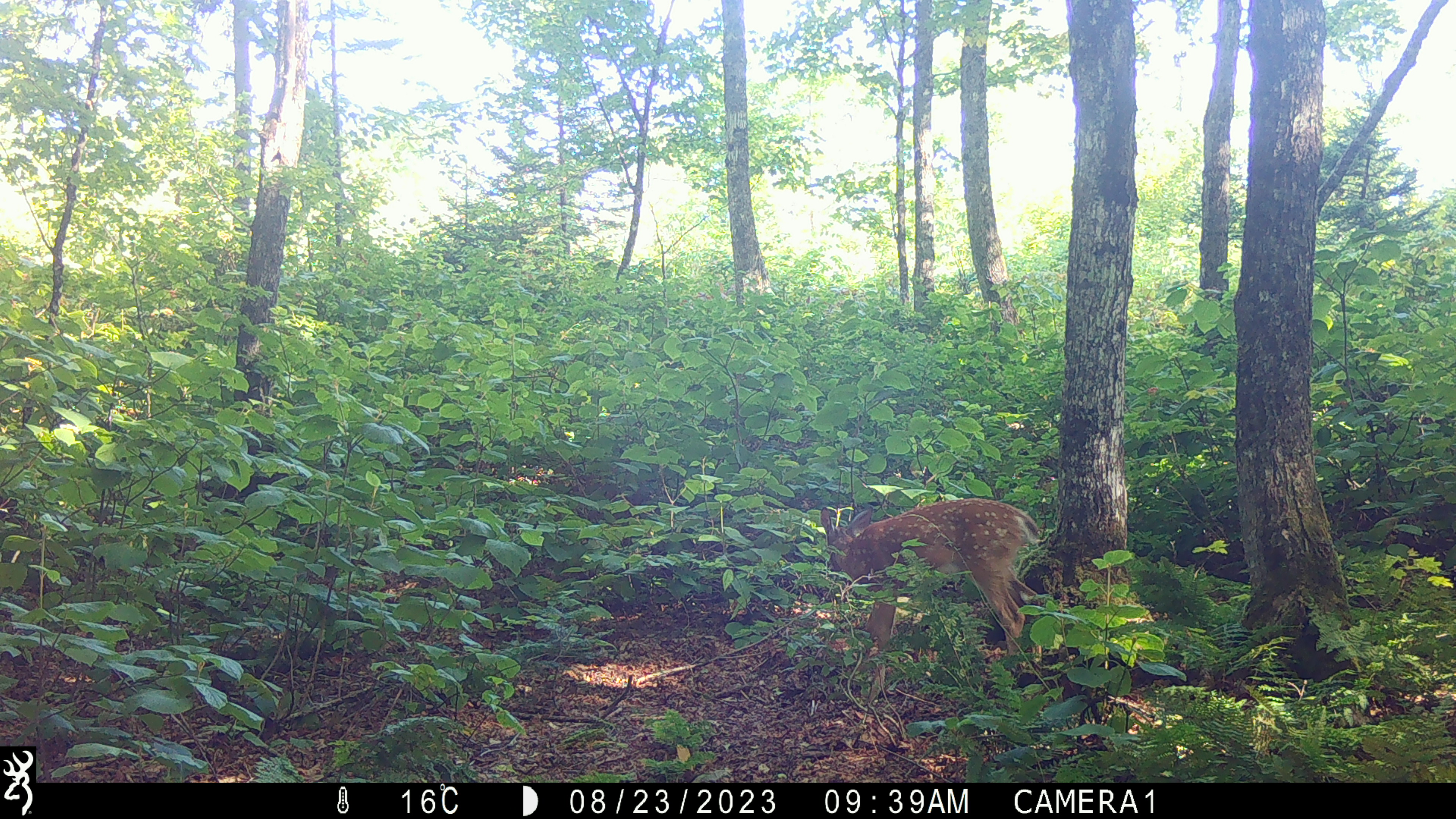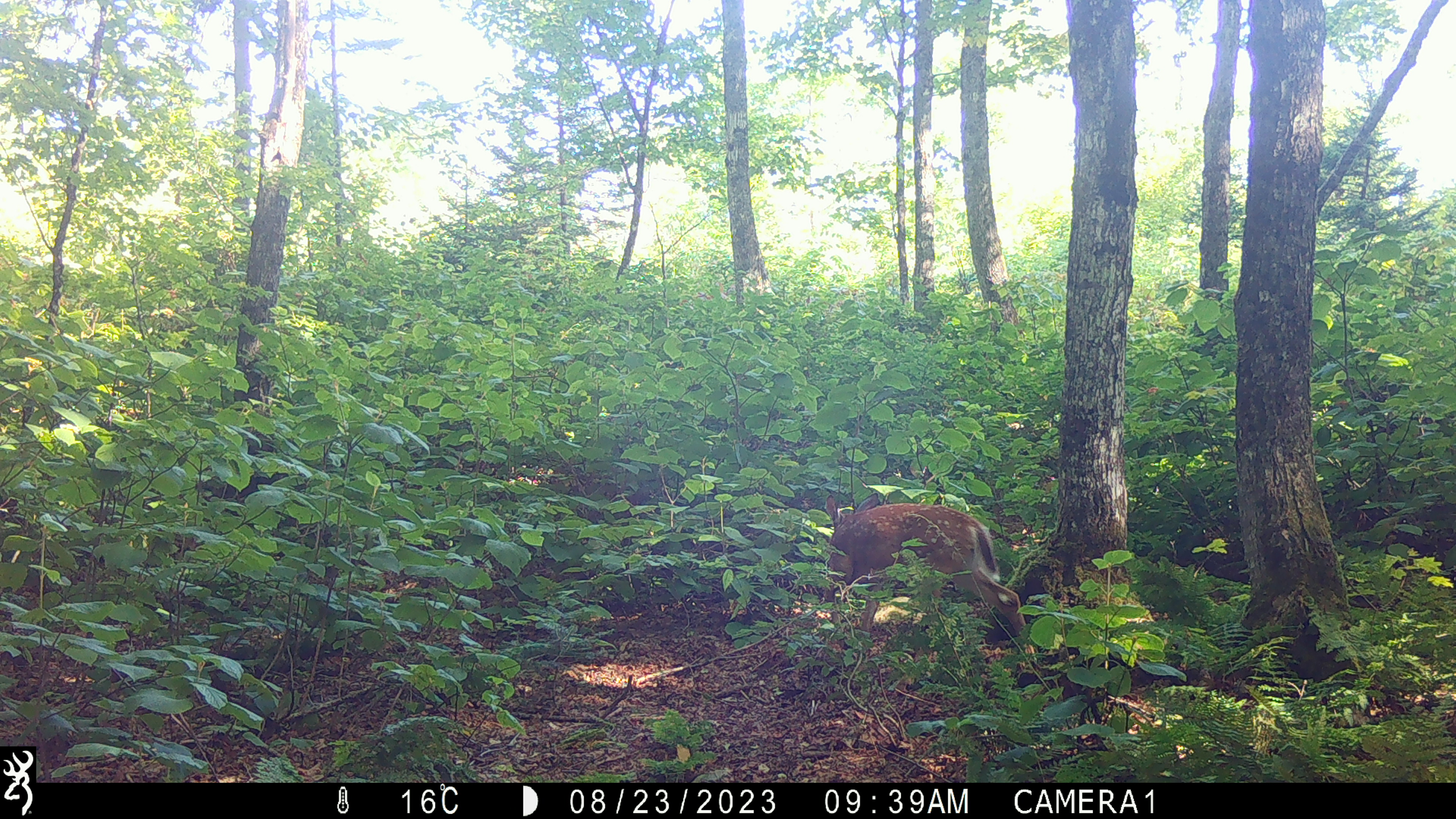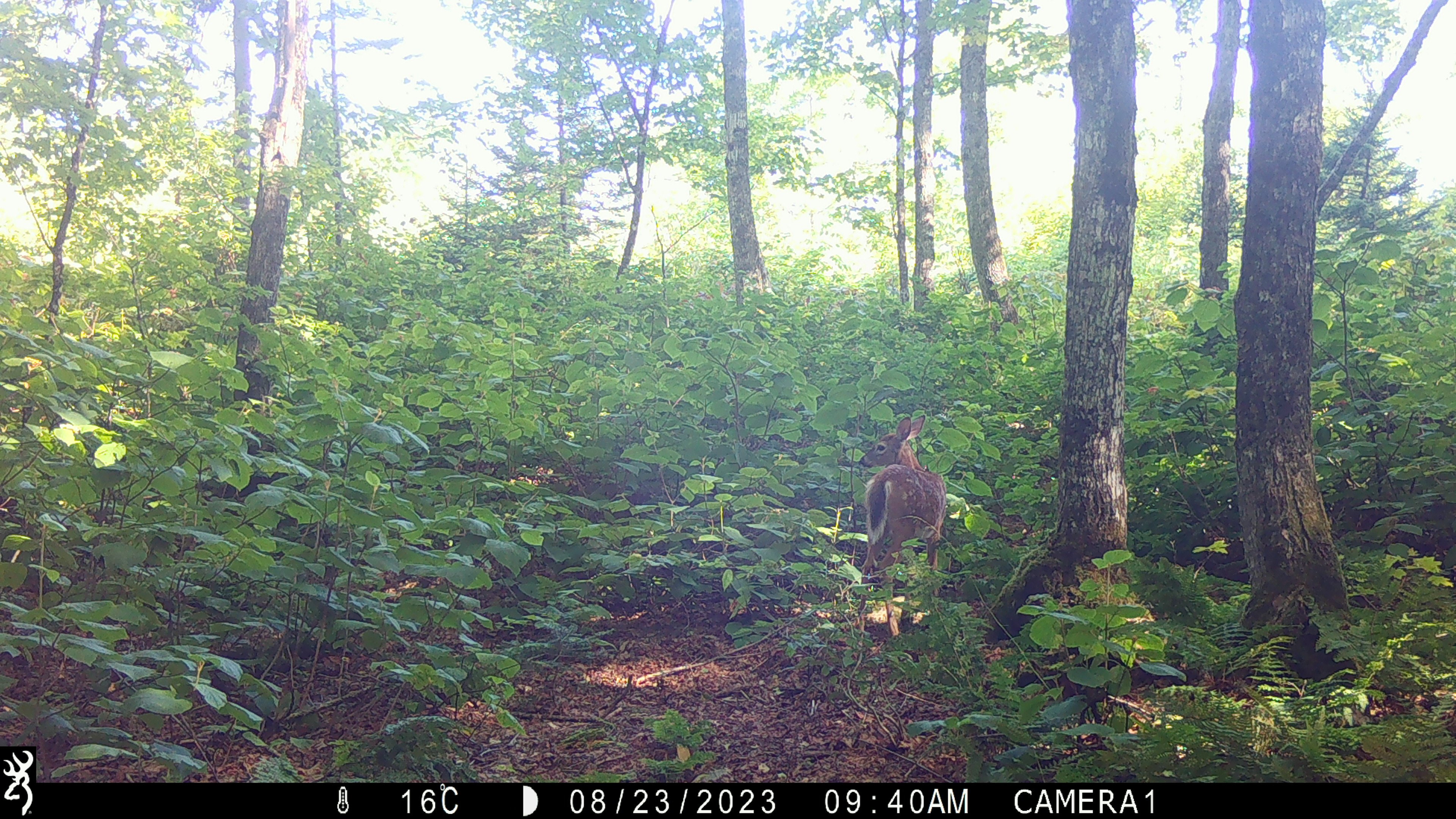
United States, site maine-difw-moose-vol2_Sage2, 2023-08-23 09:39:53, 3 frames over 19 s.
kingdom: Animalia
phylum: Chordata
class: Mammalia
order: Artiodactyla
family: Cervidae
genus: Odocoileus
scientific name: Odocoileus virginianus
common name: white-tailed deer